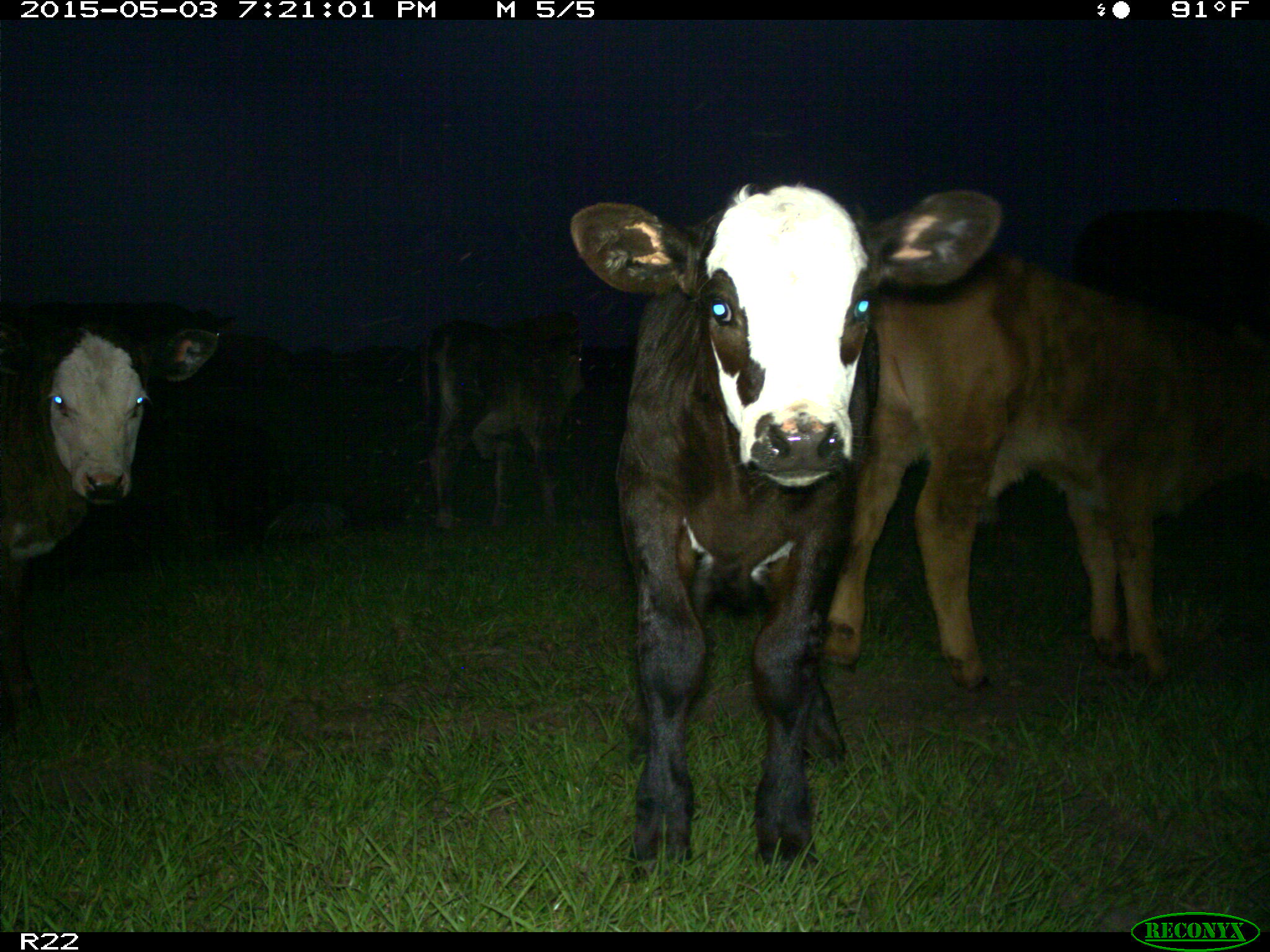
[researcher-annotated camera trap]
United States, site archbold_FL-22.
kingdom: Animalia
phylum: Chordata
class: Mammalia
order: Artiodactyla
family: Bovidae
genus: Bos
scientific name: Bos taurus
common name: domestic cow